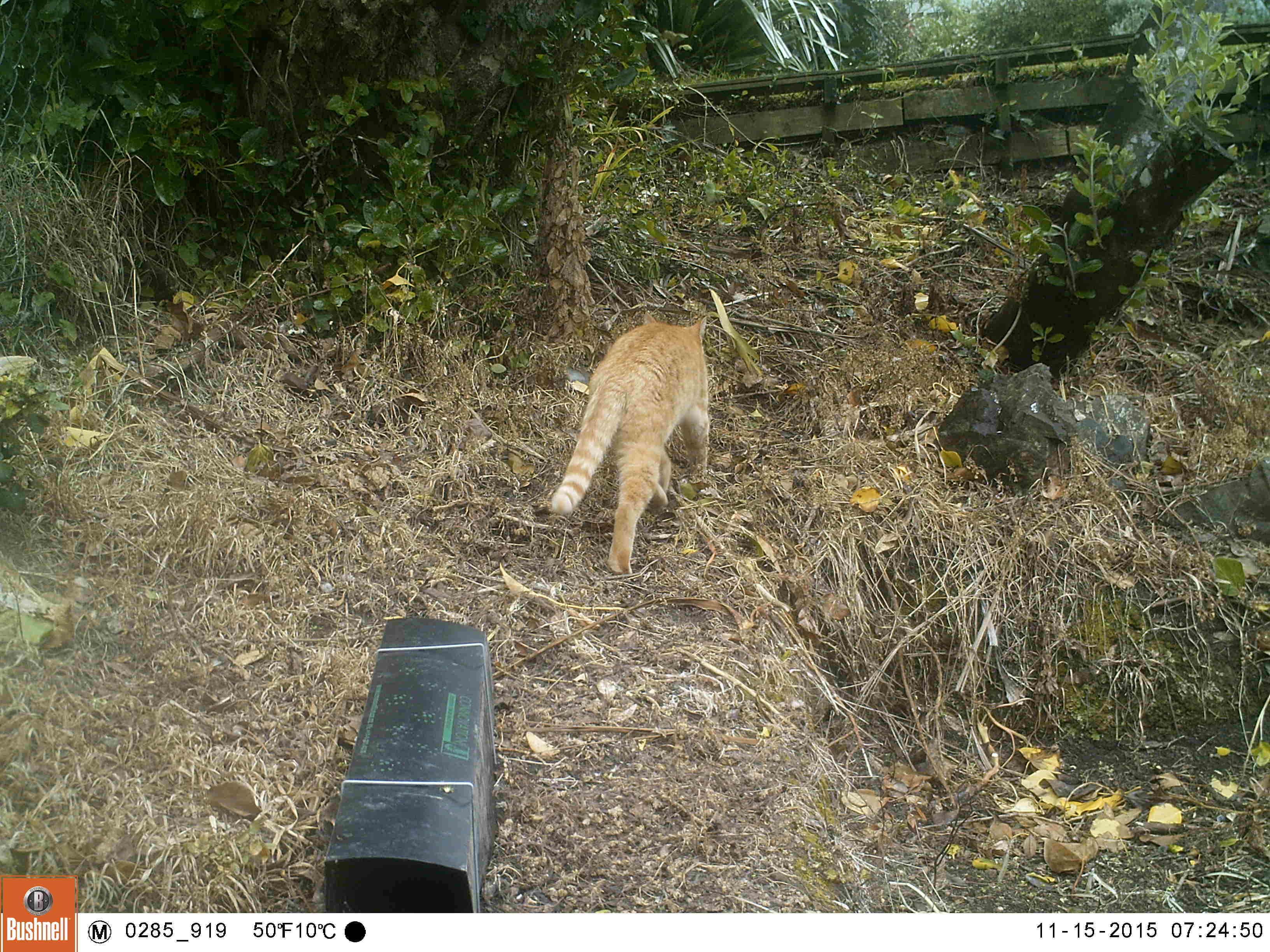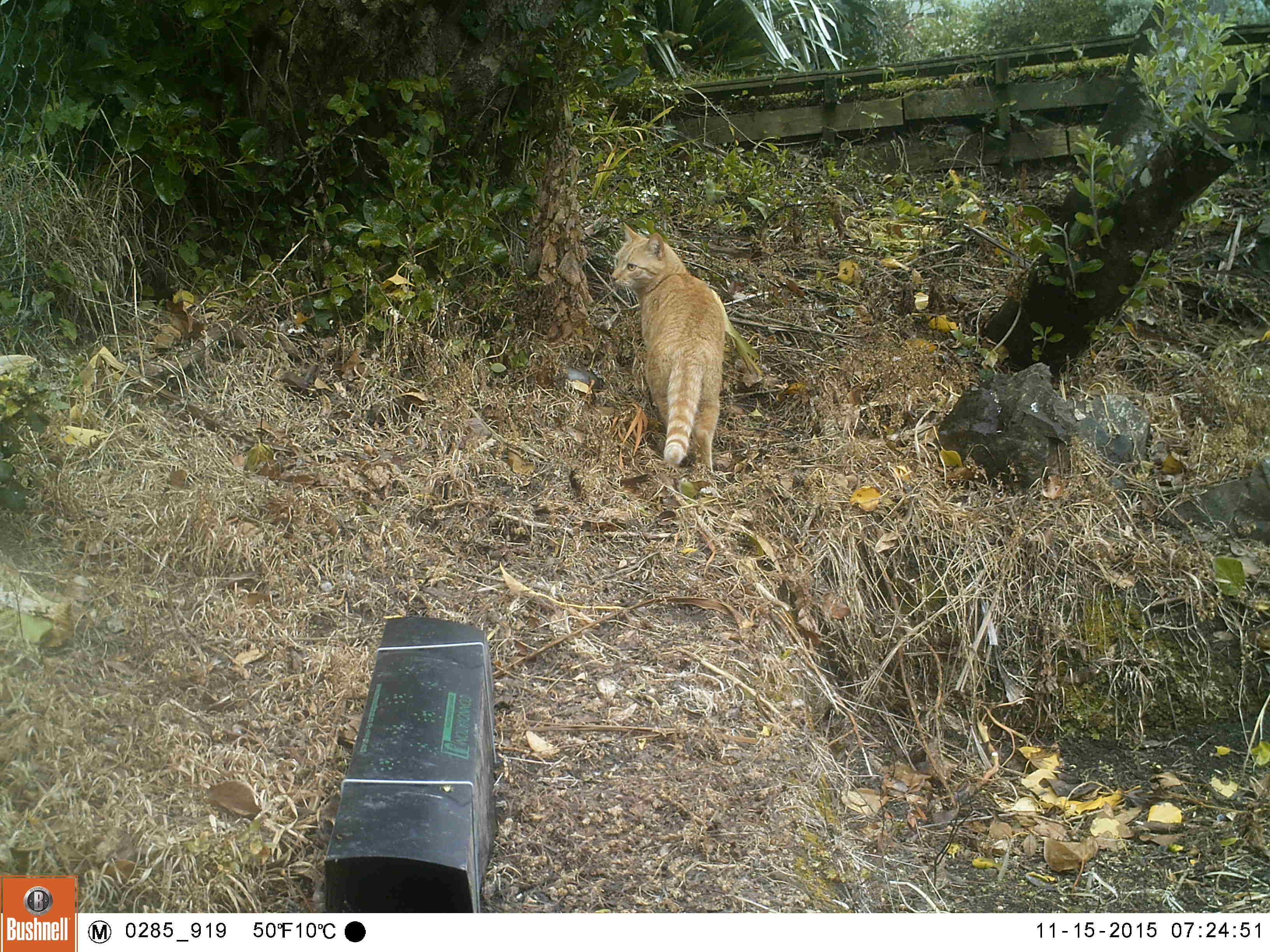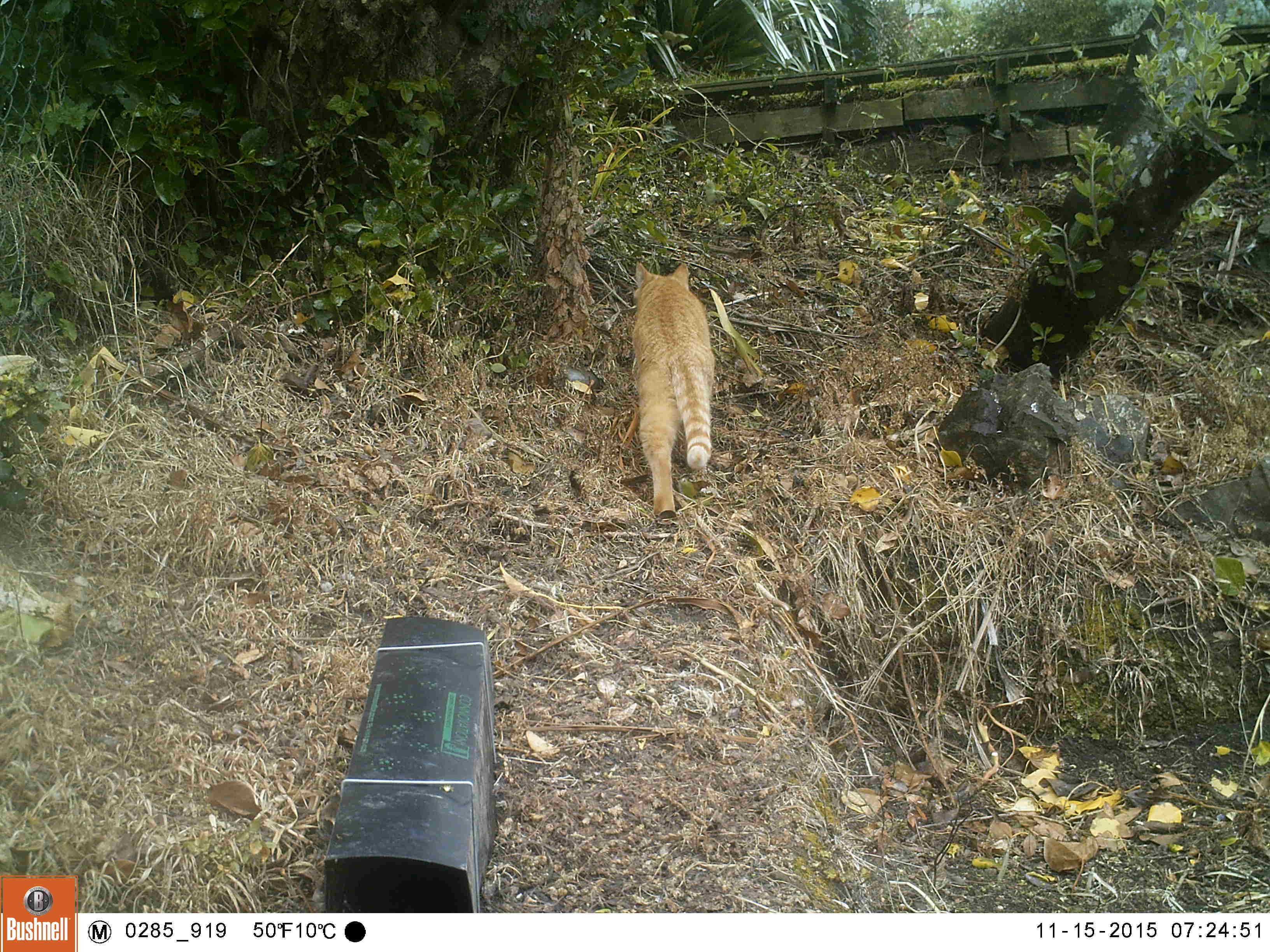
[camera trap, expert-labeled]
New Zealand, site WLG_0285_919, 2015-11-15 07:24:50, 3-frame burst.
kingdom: Animalia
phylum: Chordata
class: Mammalia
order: Carnivora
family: Felidae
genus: Felis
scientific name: Felis catus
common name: domestic cat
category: cat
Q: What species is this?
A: Cat (domestic cat) (Felis catus).